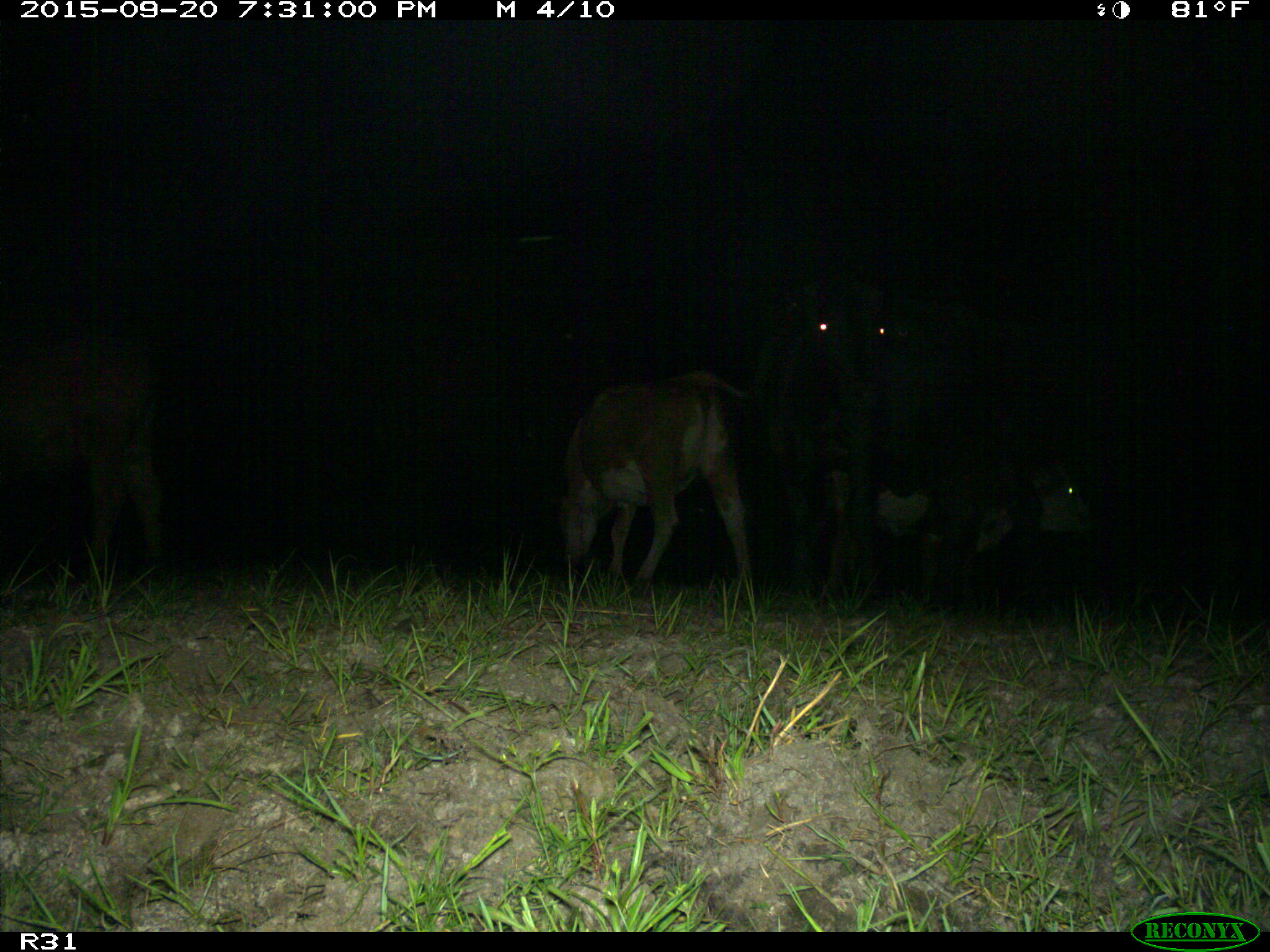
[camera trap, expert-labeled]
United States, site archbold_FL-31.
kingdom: Animalia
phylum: Chordata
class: Mammalia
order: Artiodactyla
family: Bovidae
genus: Bos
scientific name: Bos taurus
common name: domestic cow